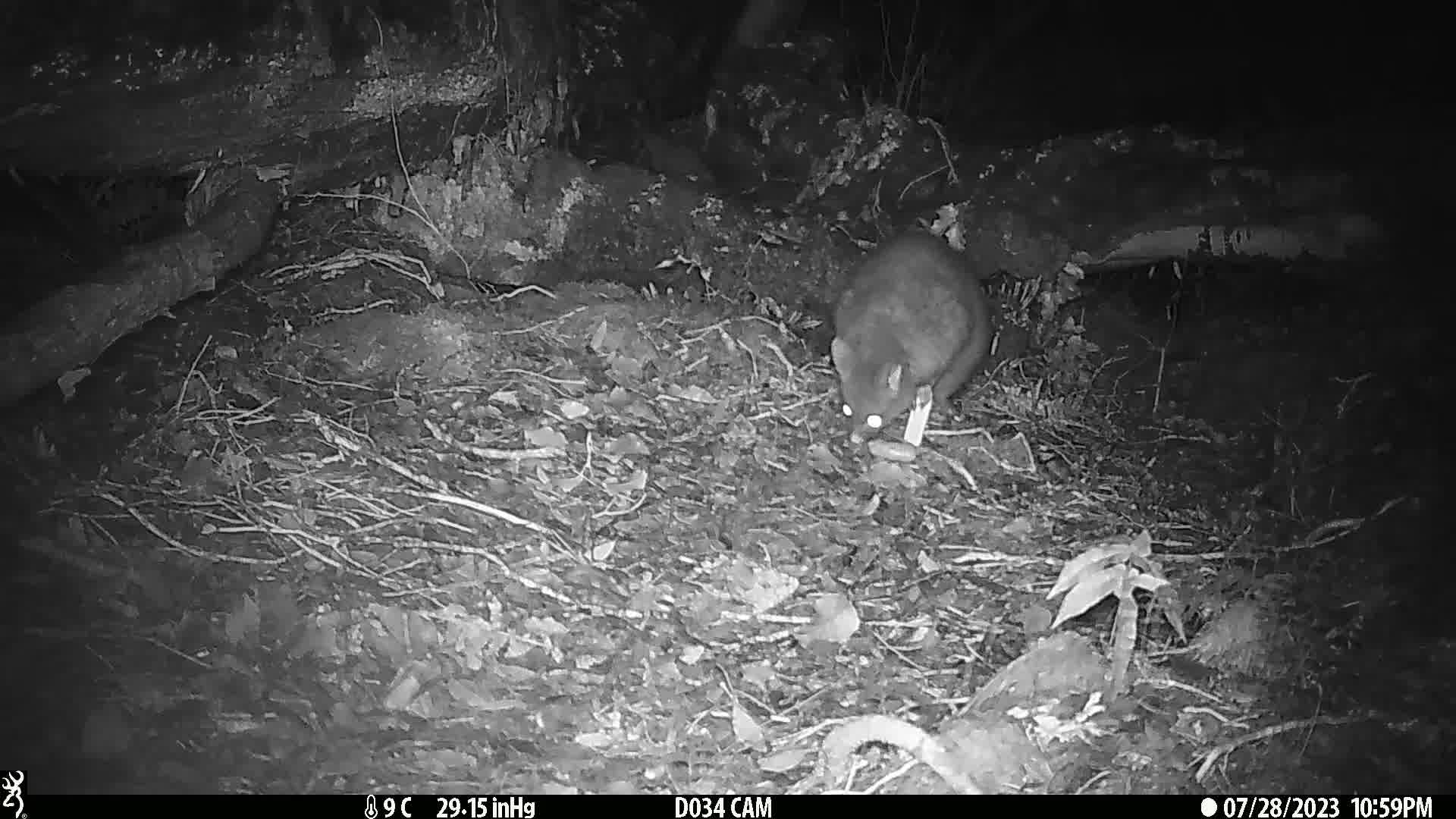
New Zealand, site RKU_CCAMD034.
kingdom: Animalia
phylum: Chordata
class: Mammalia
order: Diprotodontia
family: Phalangeridae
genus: Trichosurus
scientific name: Trichosurus vulpecula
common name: common brushtail possum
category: possum